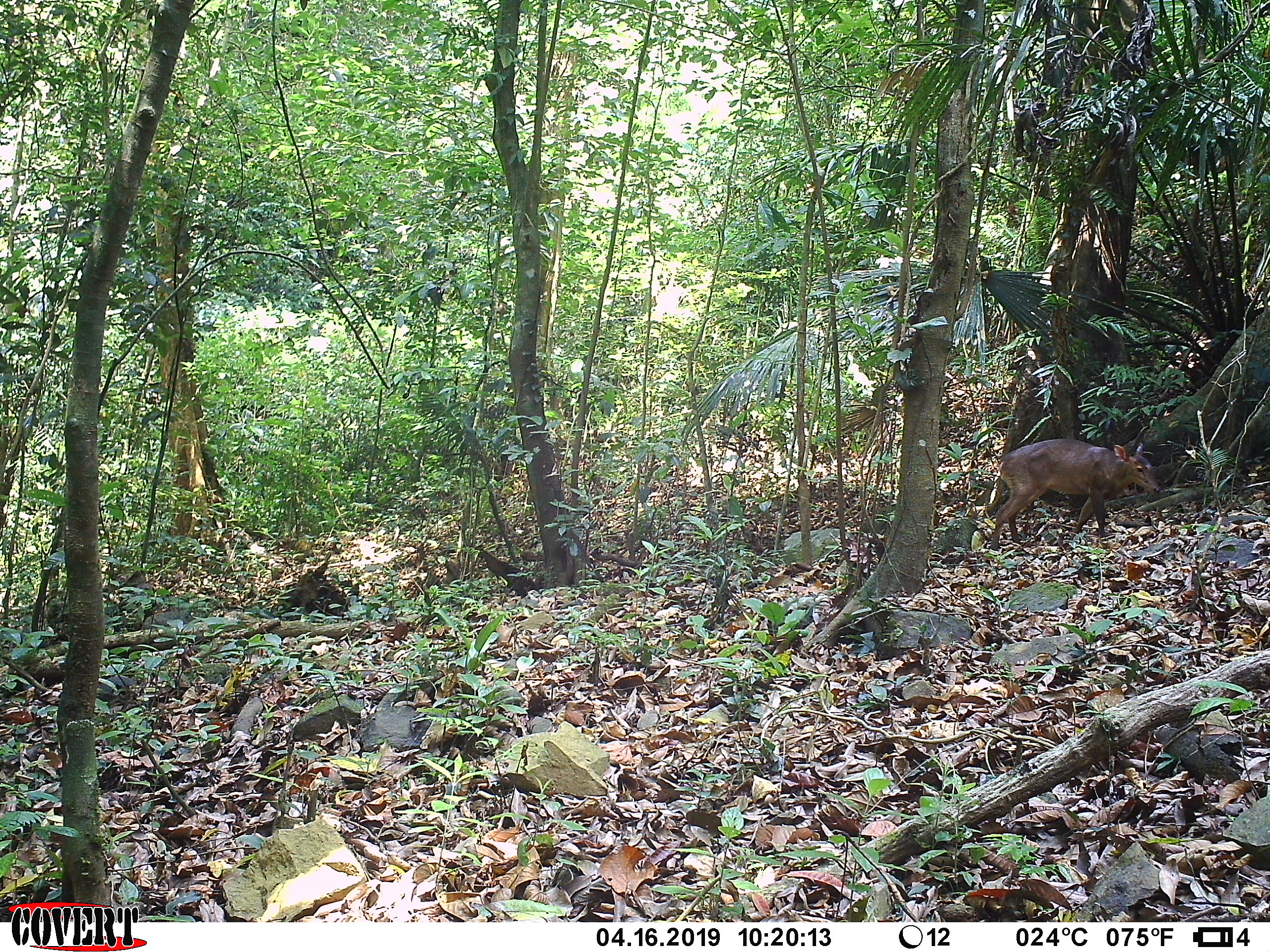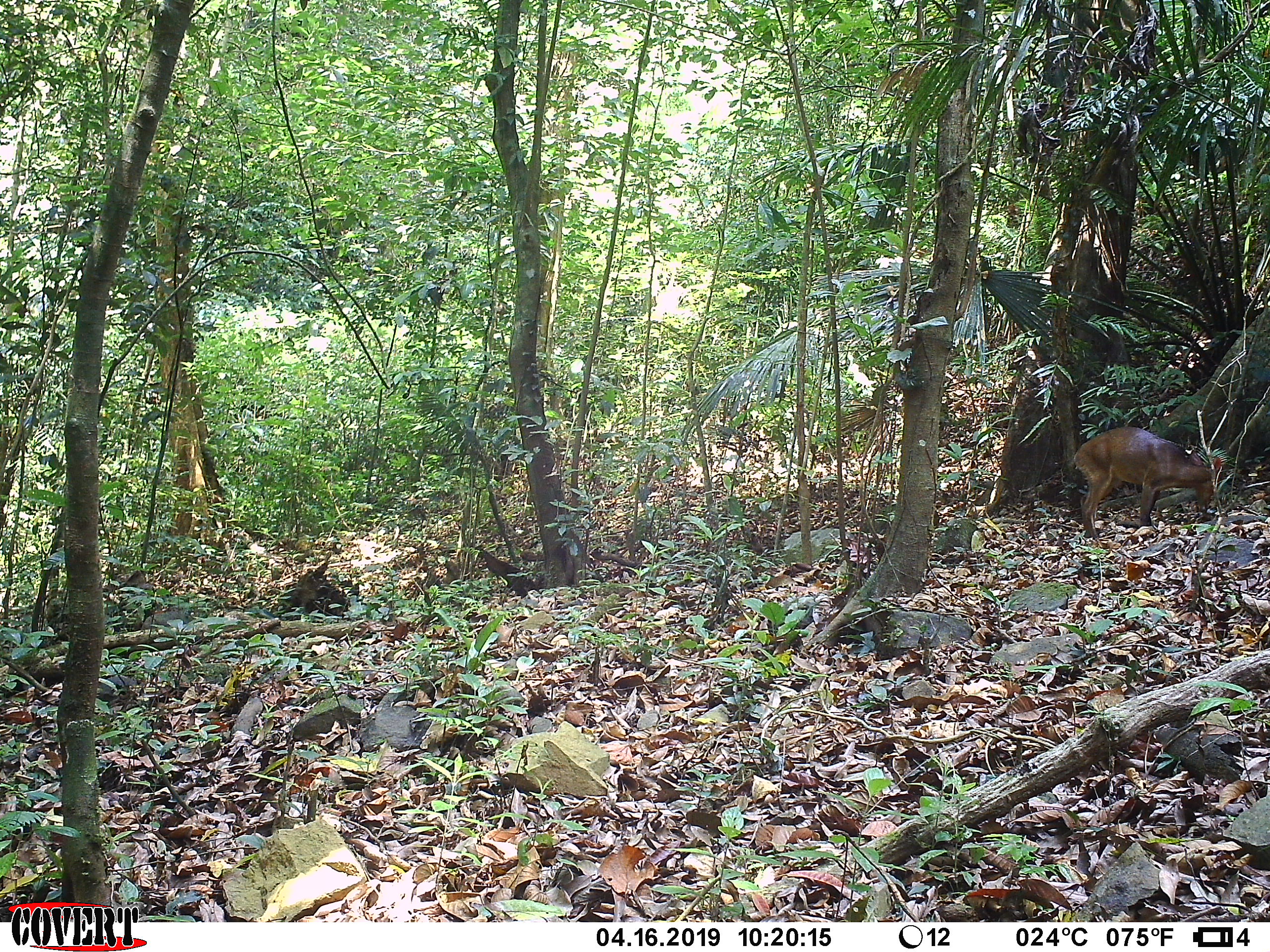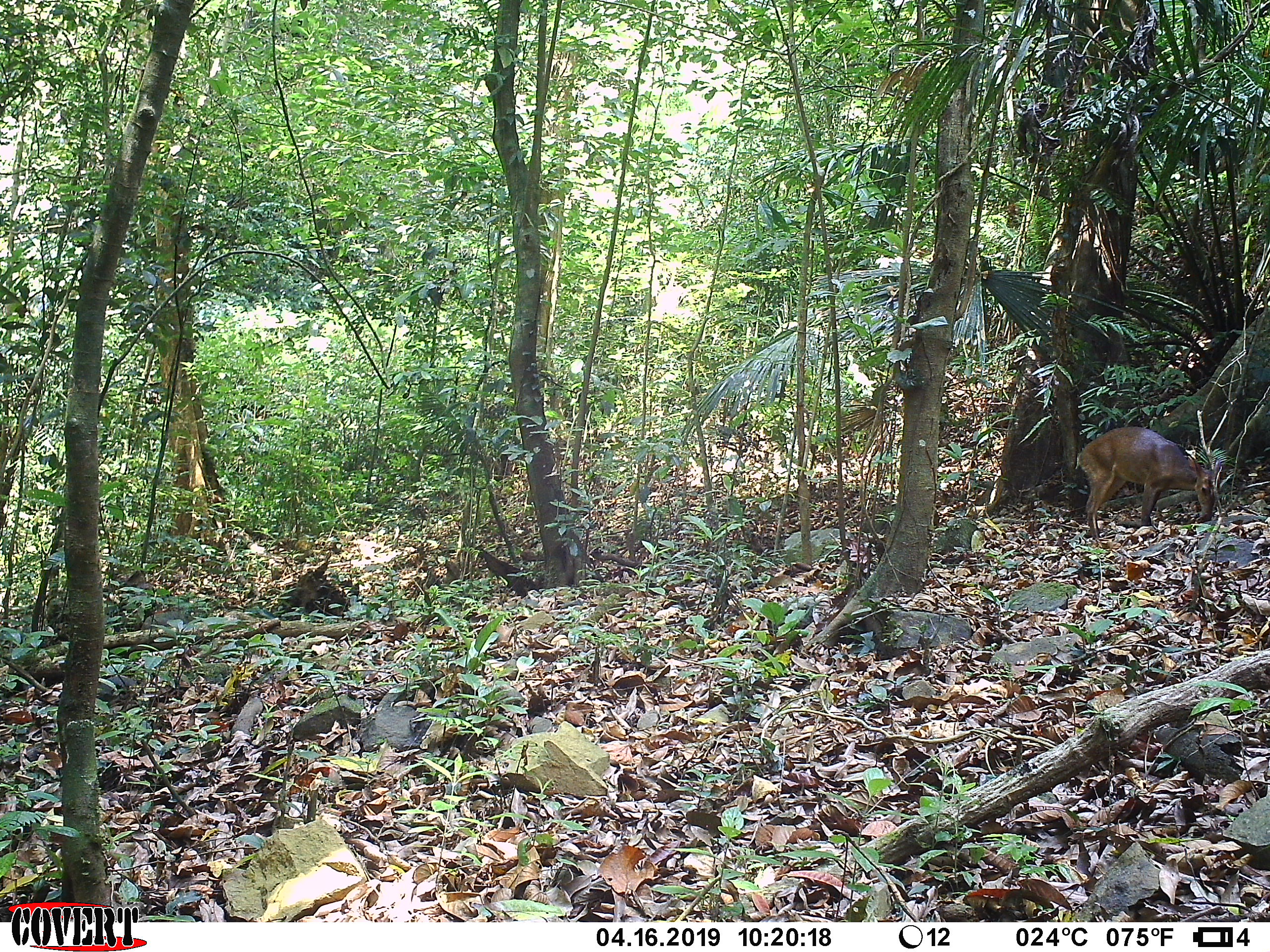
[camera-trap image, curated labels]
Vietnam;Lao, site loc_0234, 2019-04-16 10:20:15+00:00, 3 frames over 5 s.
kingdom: Animalia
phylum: Chordata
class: Mammalia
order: Artiodactyla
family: Cervidae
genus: Muntiacus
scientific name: Muntiacus vuquangensis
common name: large-antlered muntjac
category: large antlered muntjac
Large antlered muntjac (large-antlered muntjac) (Muntiacus vuquangensis). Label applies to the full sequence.